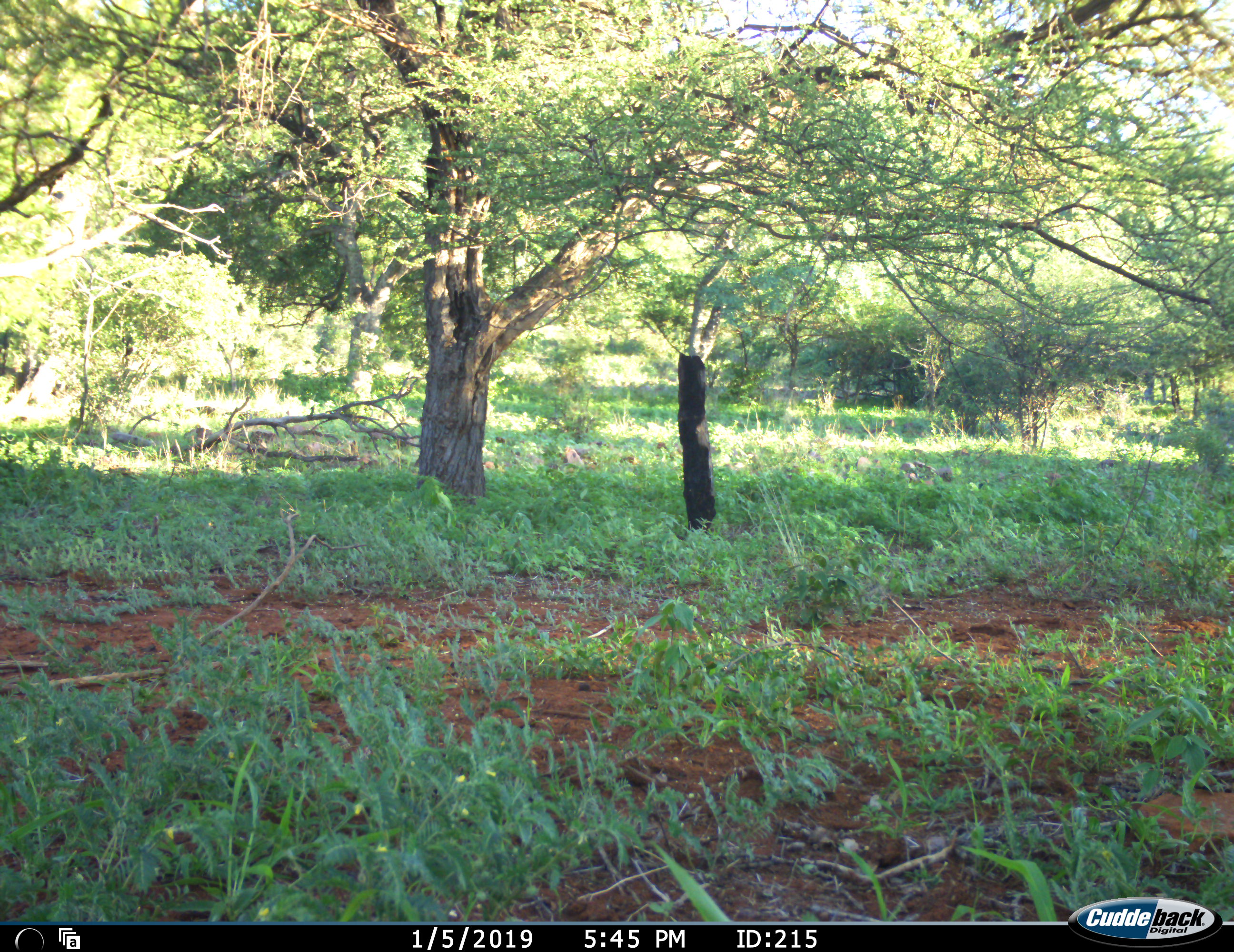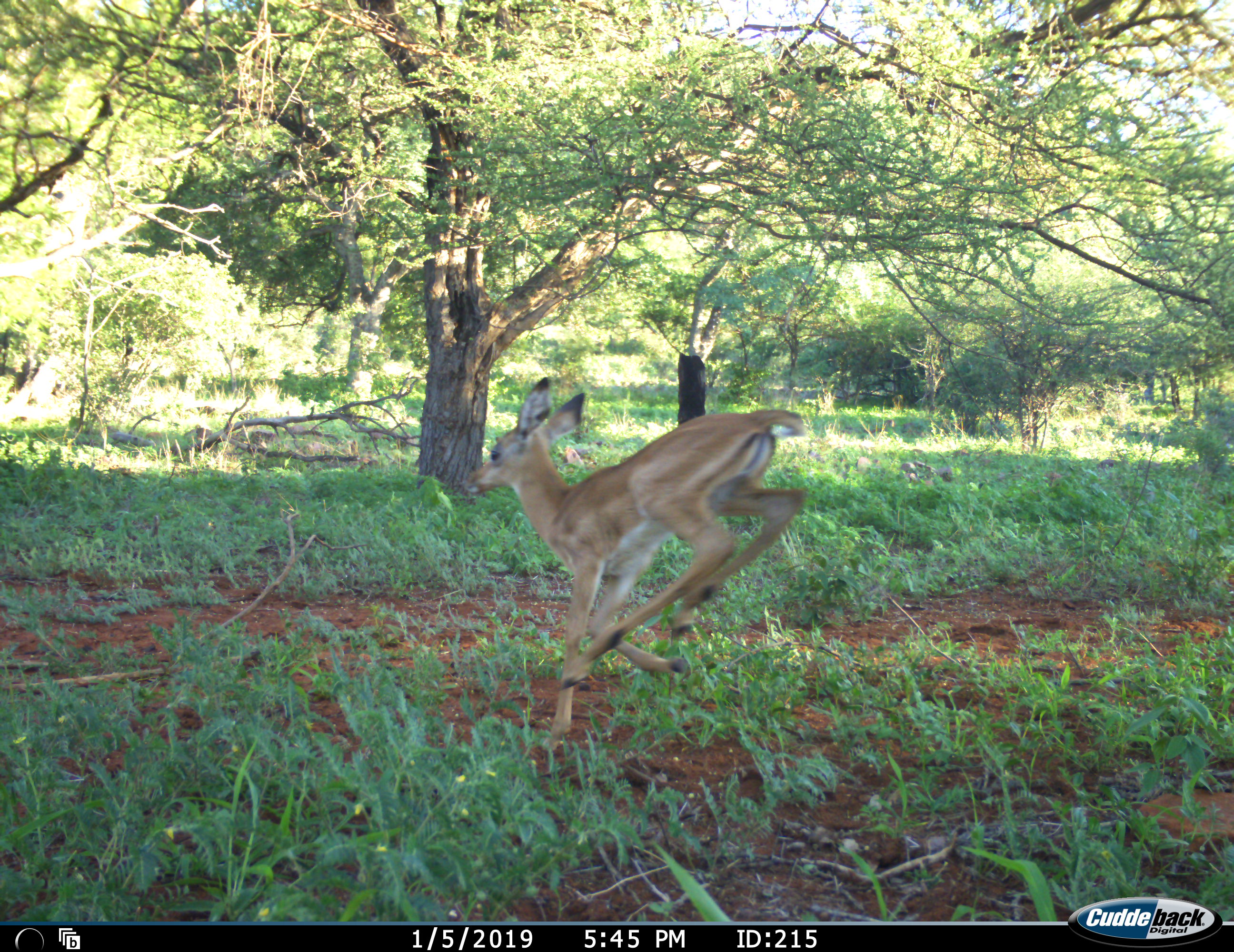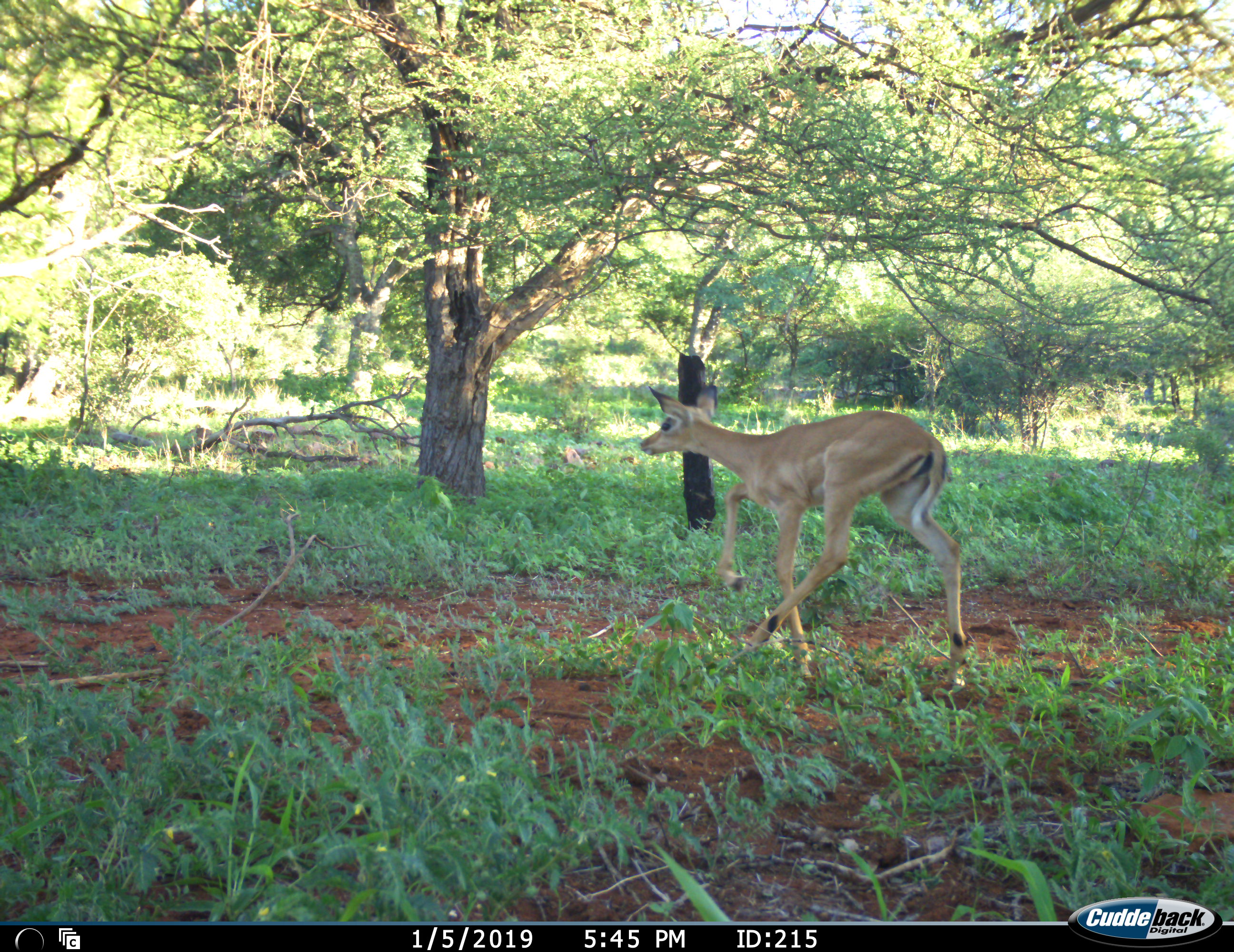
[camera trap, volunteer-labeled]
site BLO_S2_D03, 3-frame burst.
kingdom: Animalia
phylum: Chordata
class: Mammalia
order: Artiodactyla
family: Bovidae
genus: Aepyceros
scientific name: Aepyceros melampus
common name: impala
Impala (Aepyceros melampus), count 1. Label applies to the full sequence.